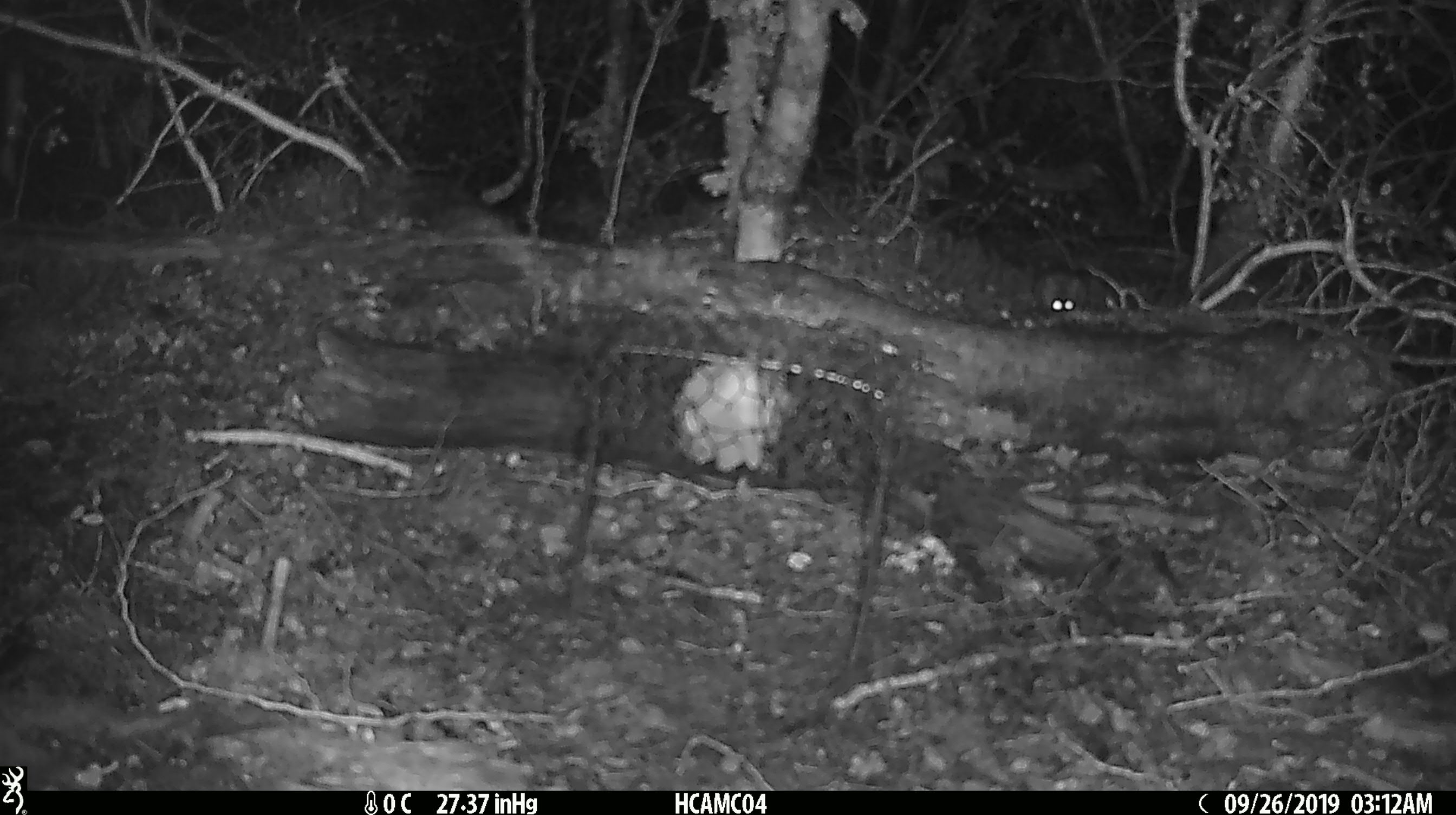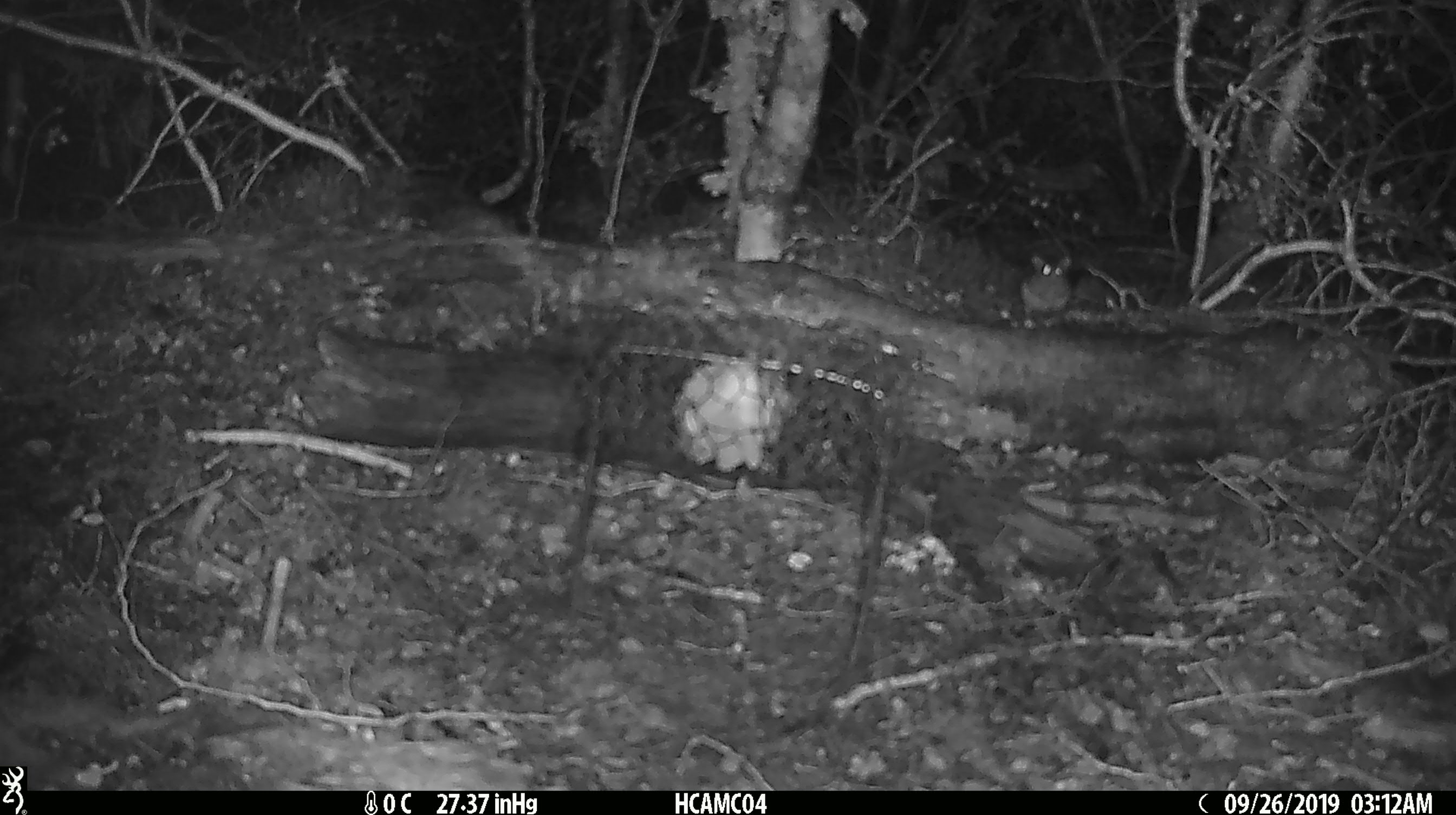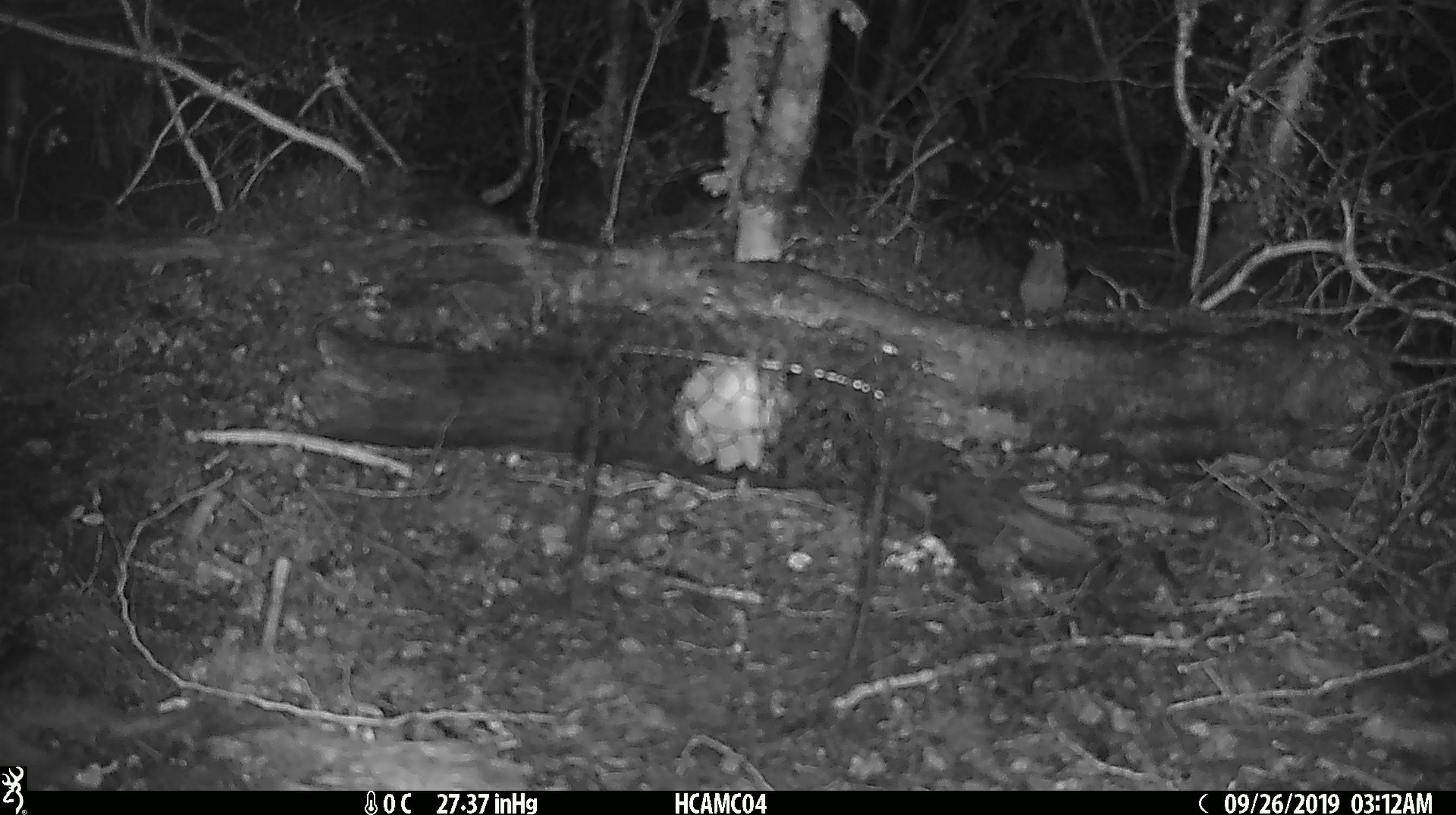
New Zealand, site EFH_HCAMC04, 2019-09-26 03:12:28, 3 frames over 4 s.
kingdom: Animalia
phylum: Chordata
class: Mammalia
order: Rodentia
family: Muridae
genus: Mus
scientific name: Mus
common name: mouse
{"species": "mouse (Mus)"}